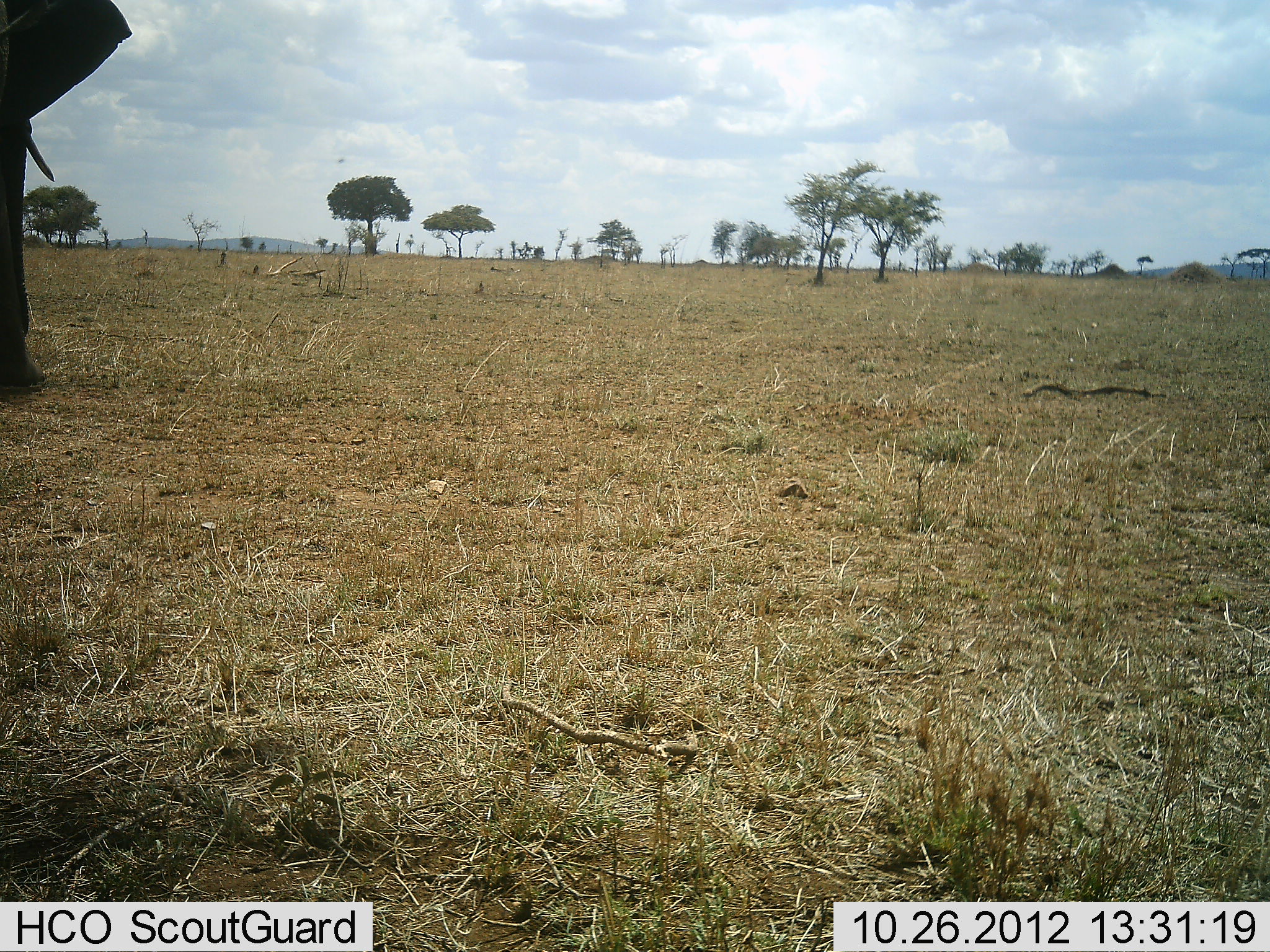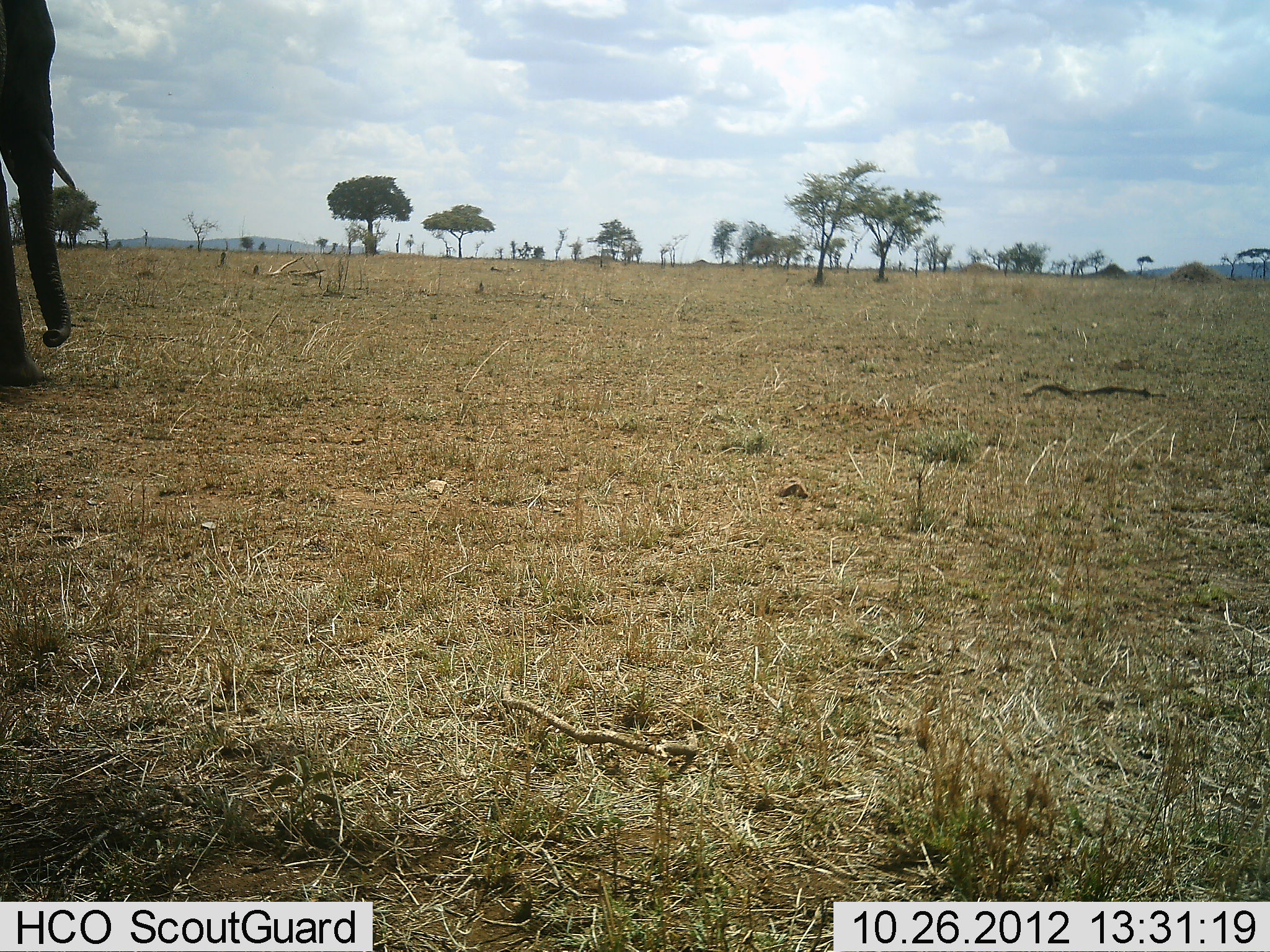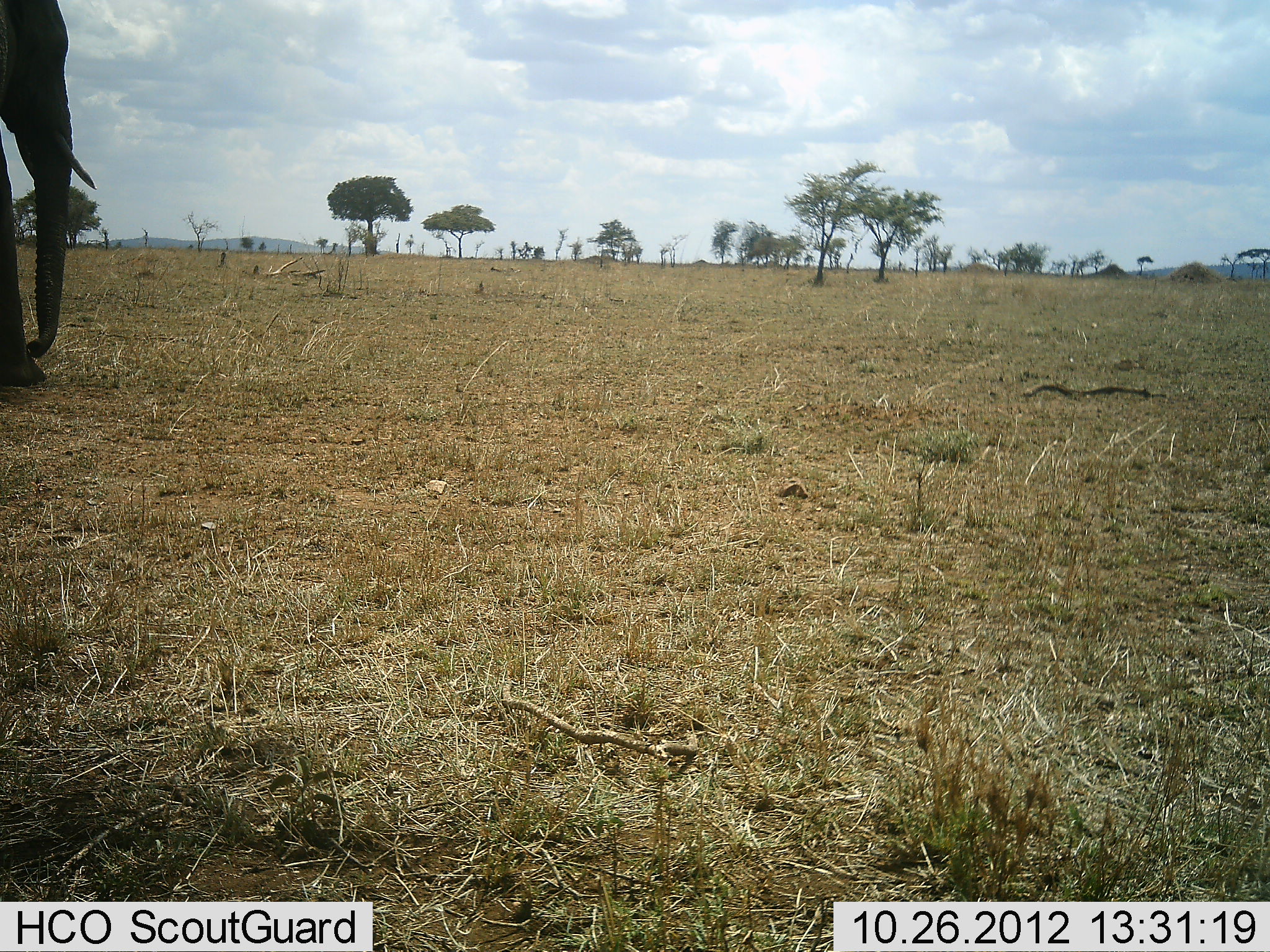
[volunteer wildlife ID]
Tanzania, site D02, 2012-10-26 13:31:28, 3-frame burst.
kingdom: Animalia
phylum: Chordata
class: Mammalia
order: Proboscidea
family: Elephantidae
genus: Loxodonta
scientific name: Loxodonta africana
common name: african bush elephant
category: elephant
Elephant (african bush elephant) (Loxodonta africana), count 1. Behavior (volunteer vote fractions): standing 60%, resting 0%, moving 40%, interacting 0%. Young present (vote fraction): 0%. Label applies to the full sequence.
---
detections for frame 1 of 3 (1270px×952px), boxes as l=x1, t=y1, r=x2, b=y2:
animal: l=0, t=0, r=138, b=395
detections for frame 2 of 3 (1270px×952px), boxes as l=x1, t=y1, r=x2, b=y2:
animal: l=0, t=1, r=82, b=388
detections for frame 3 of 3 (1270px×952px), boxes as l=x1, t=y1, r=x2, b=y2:
animal: l=0, t=1, r=98, b=387